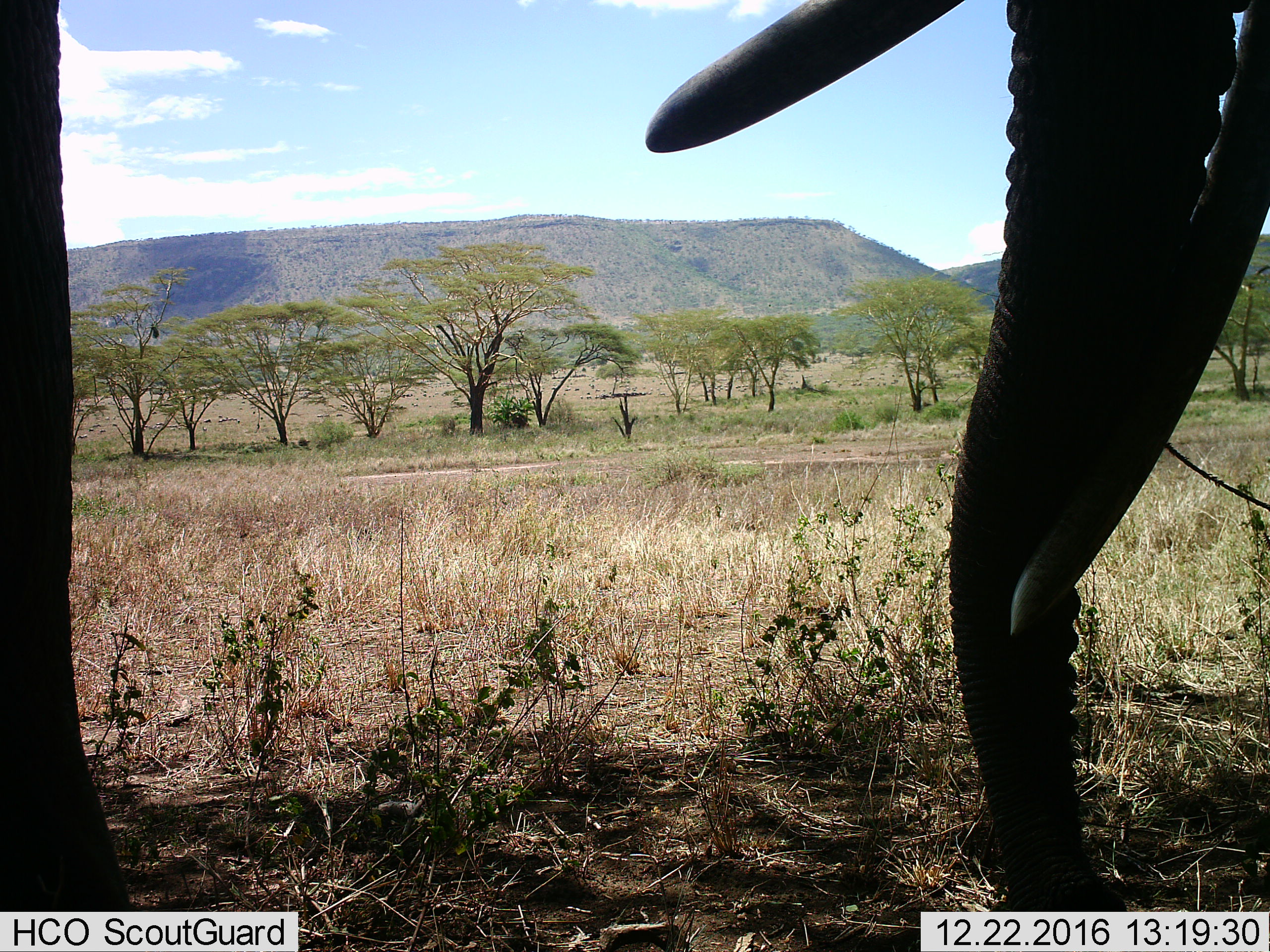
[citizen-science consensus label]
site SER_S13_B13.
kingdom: Animalia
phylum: Chordata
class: Mammalia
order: Proboscidea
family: Elephantidae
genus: Loxodonta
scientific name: Loxodonta africana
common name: african bush elephant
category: elephant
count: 1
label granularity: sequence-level